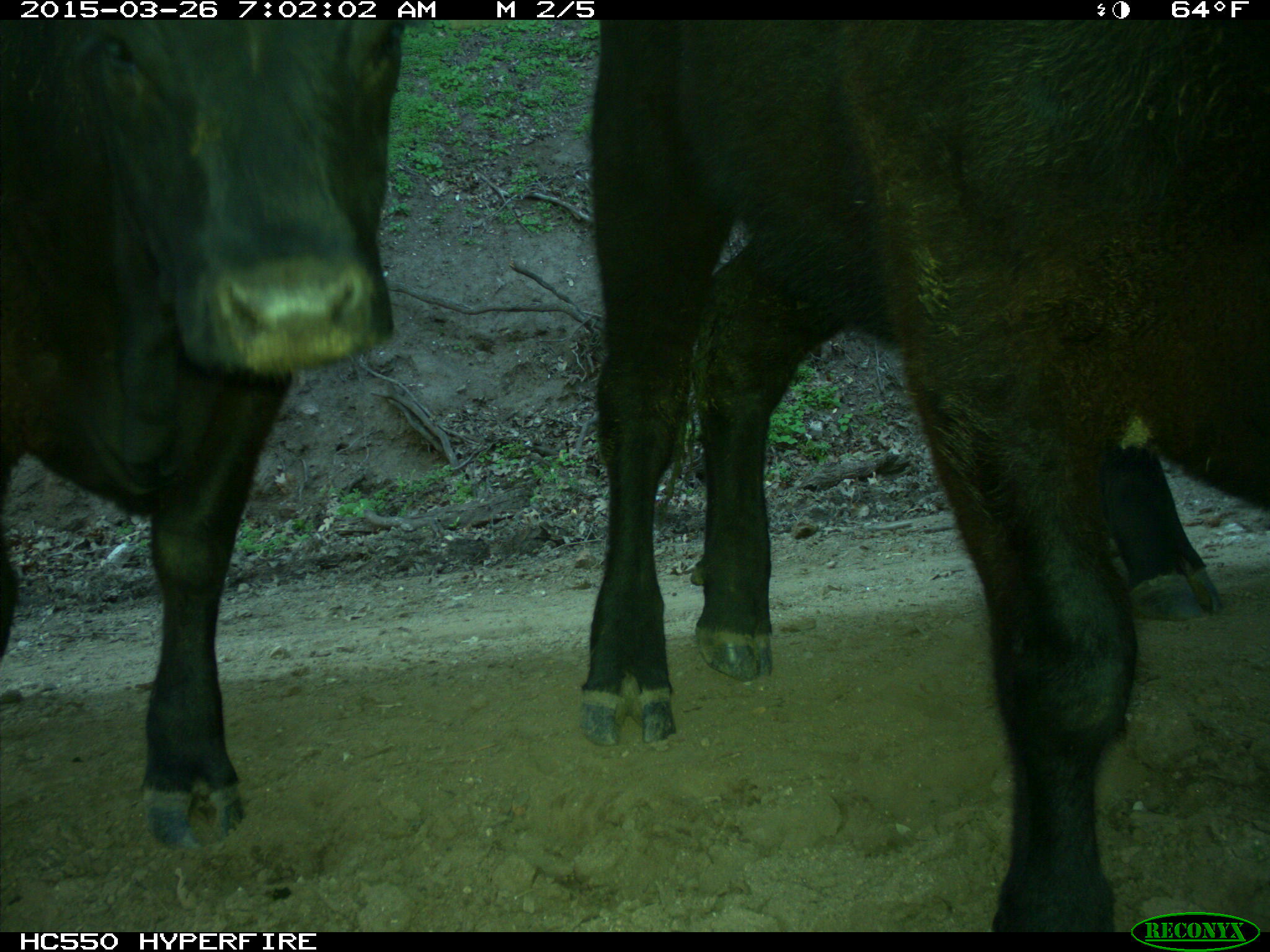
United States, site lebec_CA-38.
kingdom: Animalia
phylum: Chordata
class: Mammalia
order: Artiodactyla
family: Bovidae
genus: Bos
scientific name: Bos taurus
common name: domestic cow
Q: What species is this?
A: Bos taurus (domestic cow).